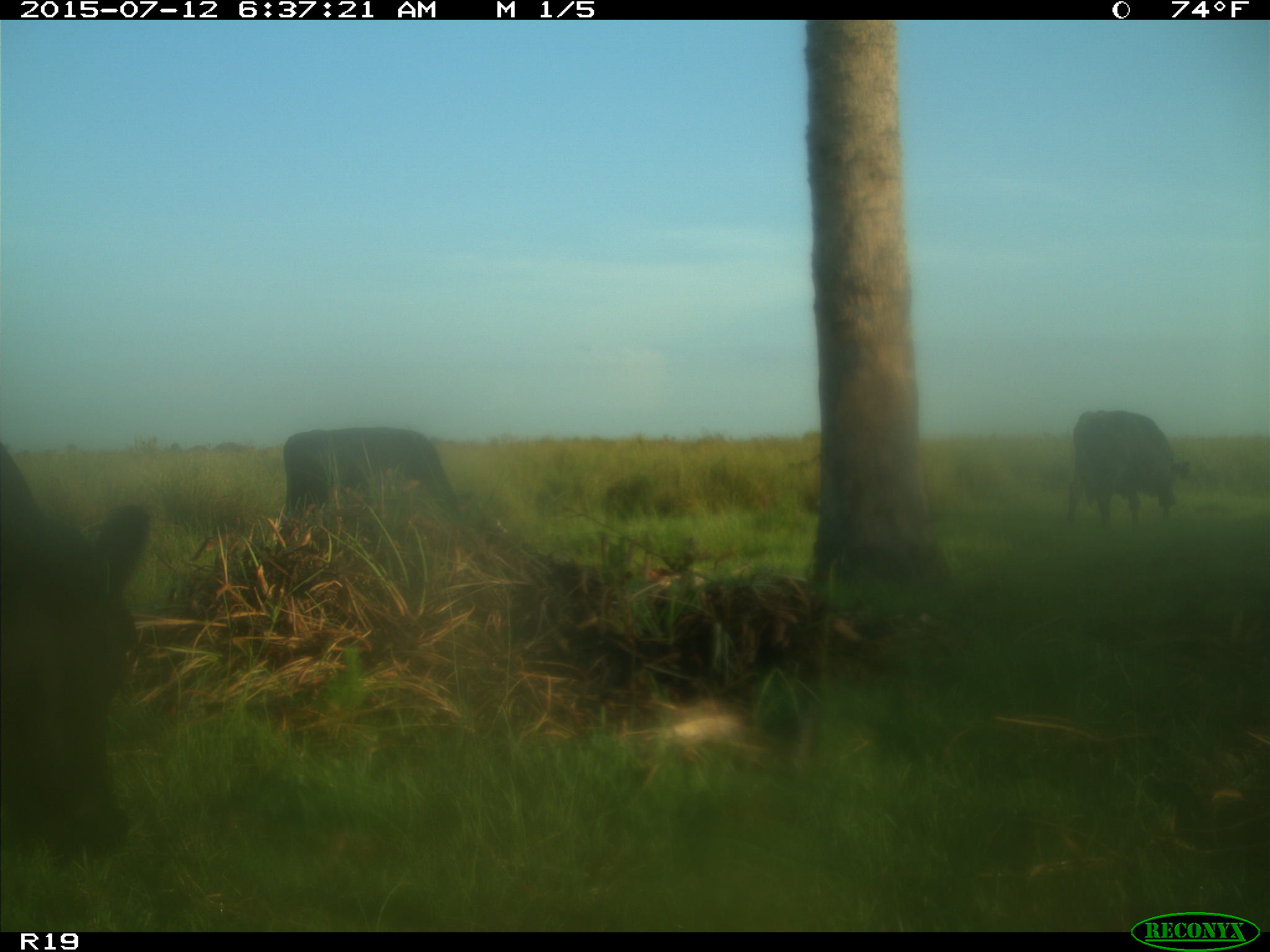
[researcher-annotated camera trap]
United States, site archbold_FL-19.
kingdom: Animalia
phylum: Chordata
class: Mammalia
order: Artiodactyla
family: Bovidae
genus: Bos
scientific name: Bos taurus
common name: domestic cow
Bos taurus (domestic cow).